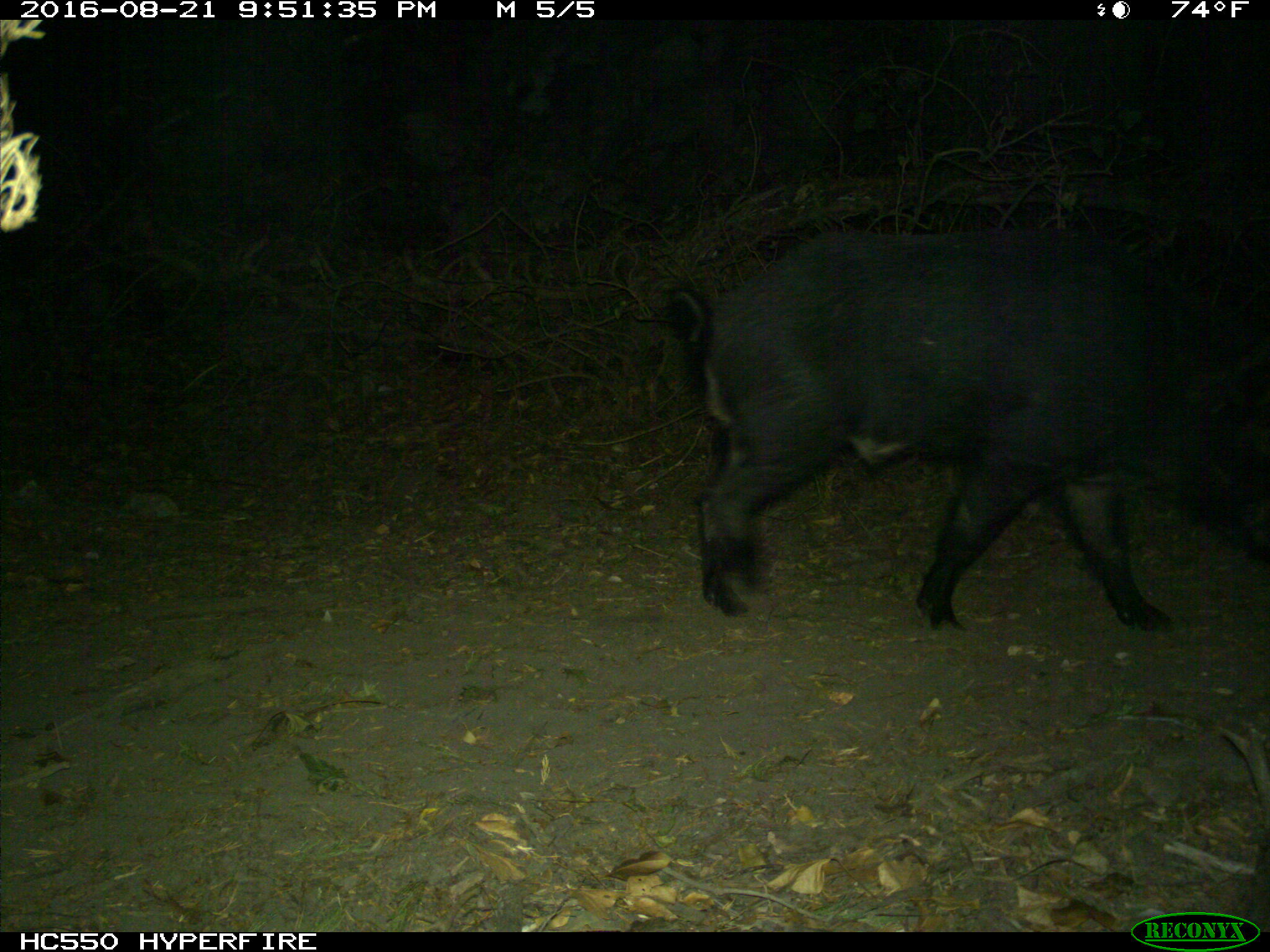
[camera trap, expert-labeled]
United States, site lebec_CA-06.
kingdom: Animalia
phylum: Chordata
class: Mammalia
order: Artiodactyla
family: Suidae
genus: Sus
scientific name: Sus scrofa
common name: wild boar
Sus scrofa (wild boar).